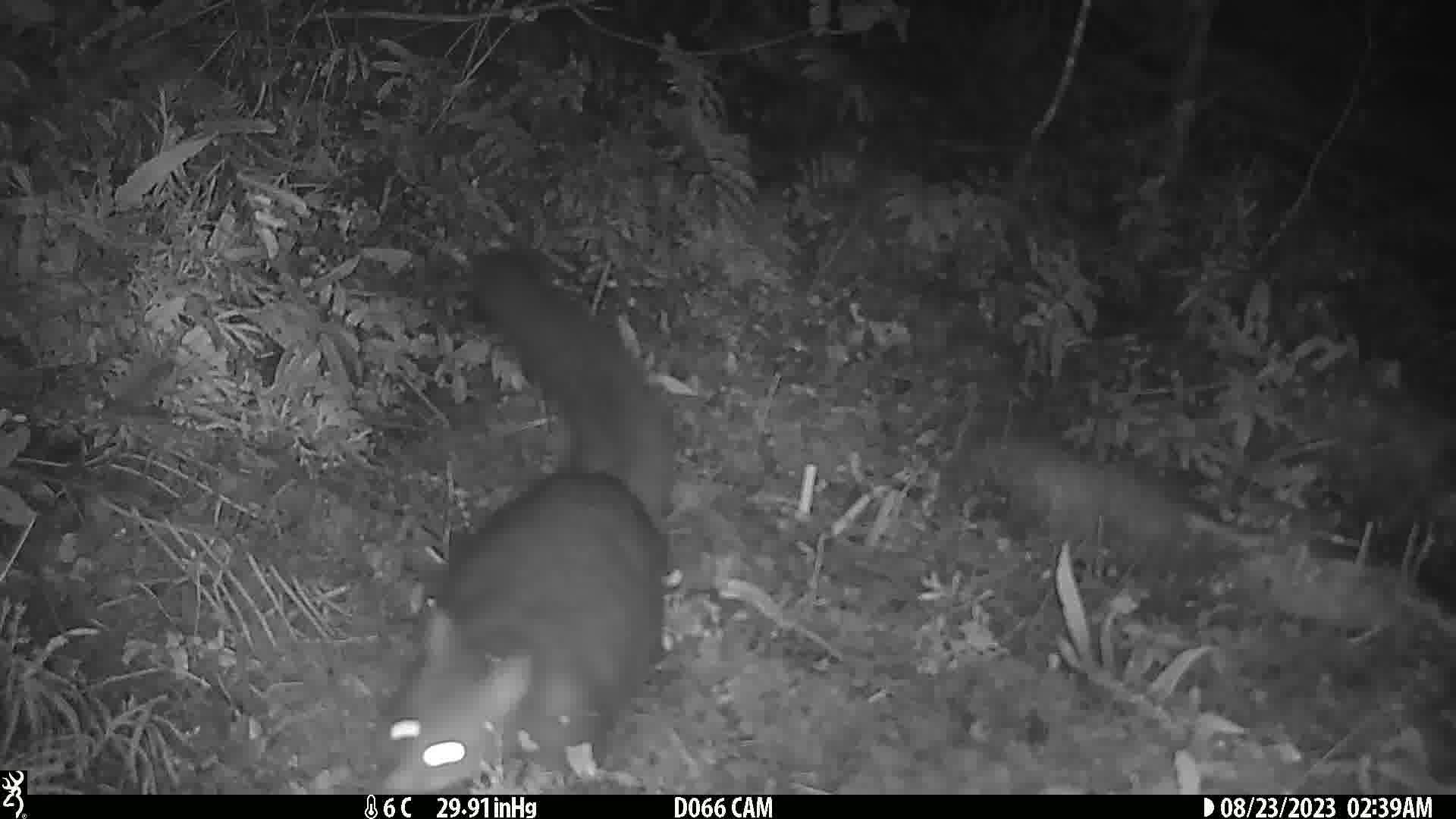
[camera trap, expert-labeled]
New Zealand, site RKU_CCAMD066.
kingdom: Animalia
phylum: Chordata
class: Mammalia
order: Diprotodontia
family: Phalangeridae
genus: Trichosurus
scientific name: Trichosurus vulpecula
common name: common brushtail possum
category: possum